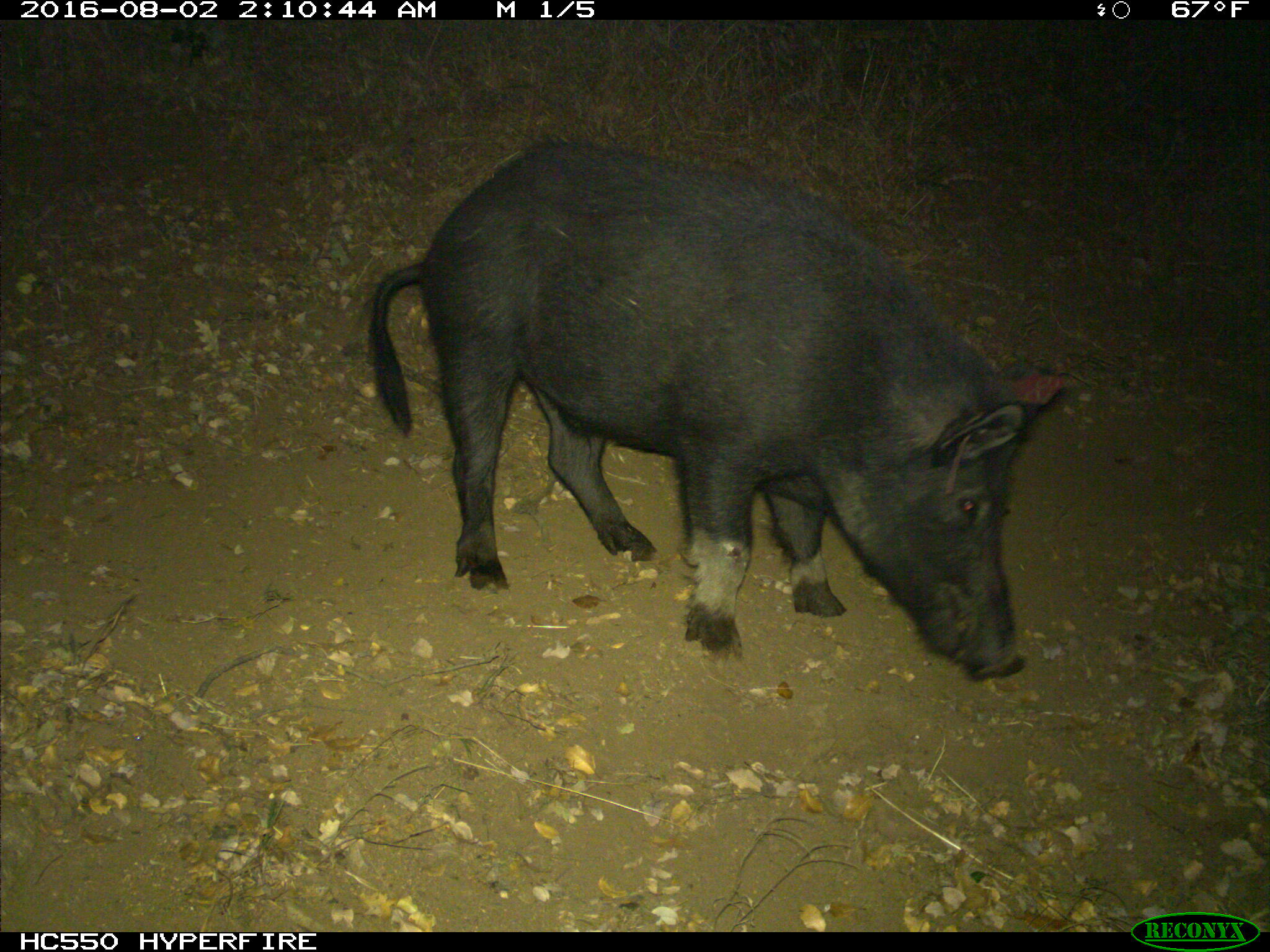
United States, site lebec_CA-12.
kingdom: Animalia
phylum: Chordata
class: Mammalia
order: Artiodactyla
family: Suidae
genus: Sus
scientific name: Sus scrofa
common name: wild boar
Sus scrofa (wild boar).